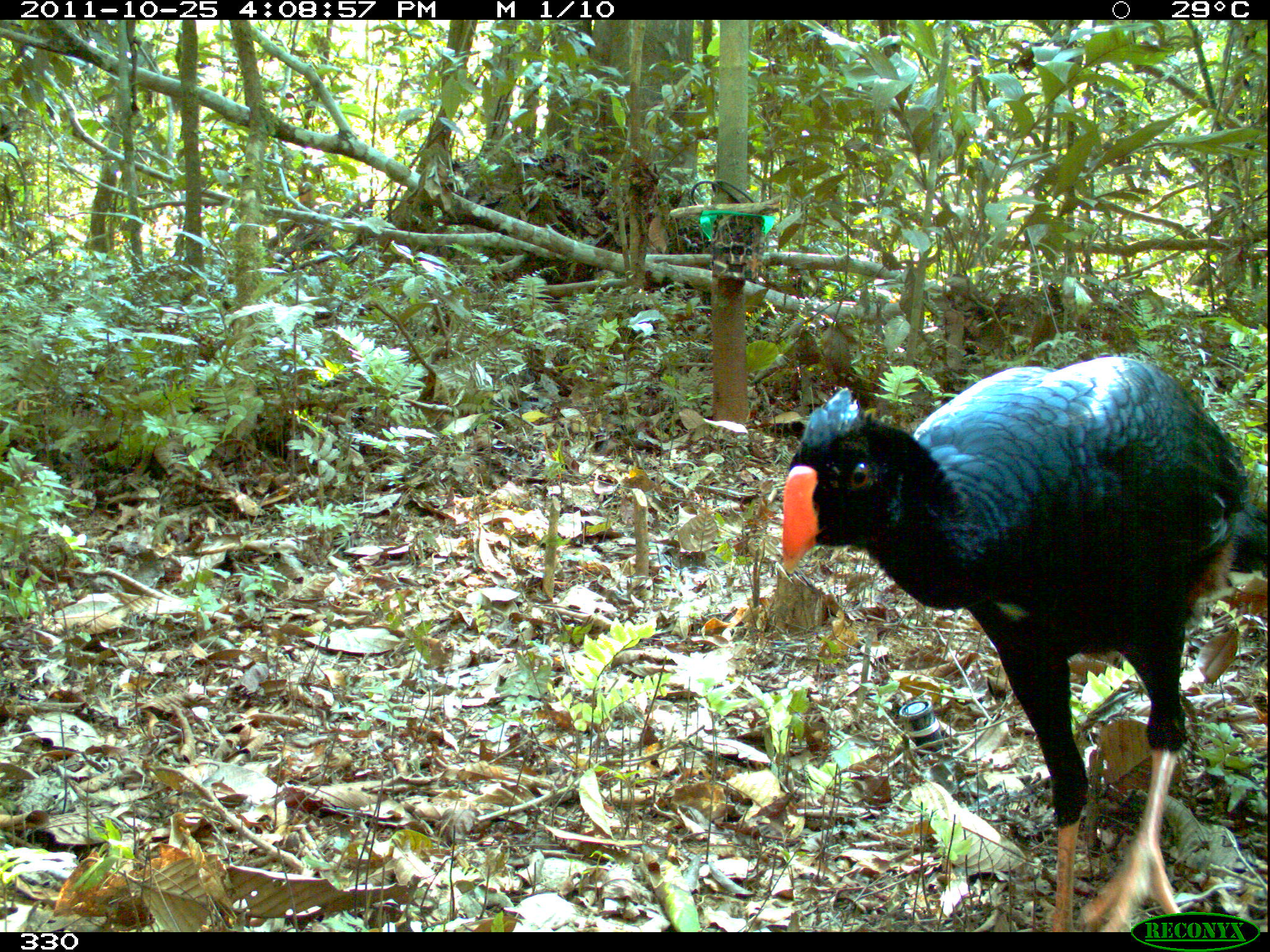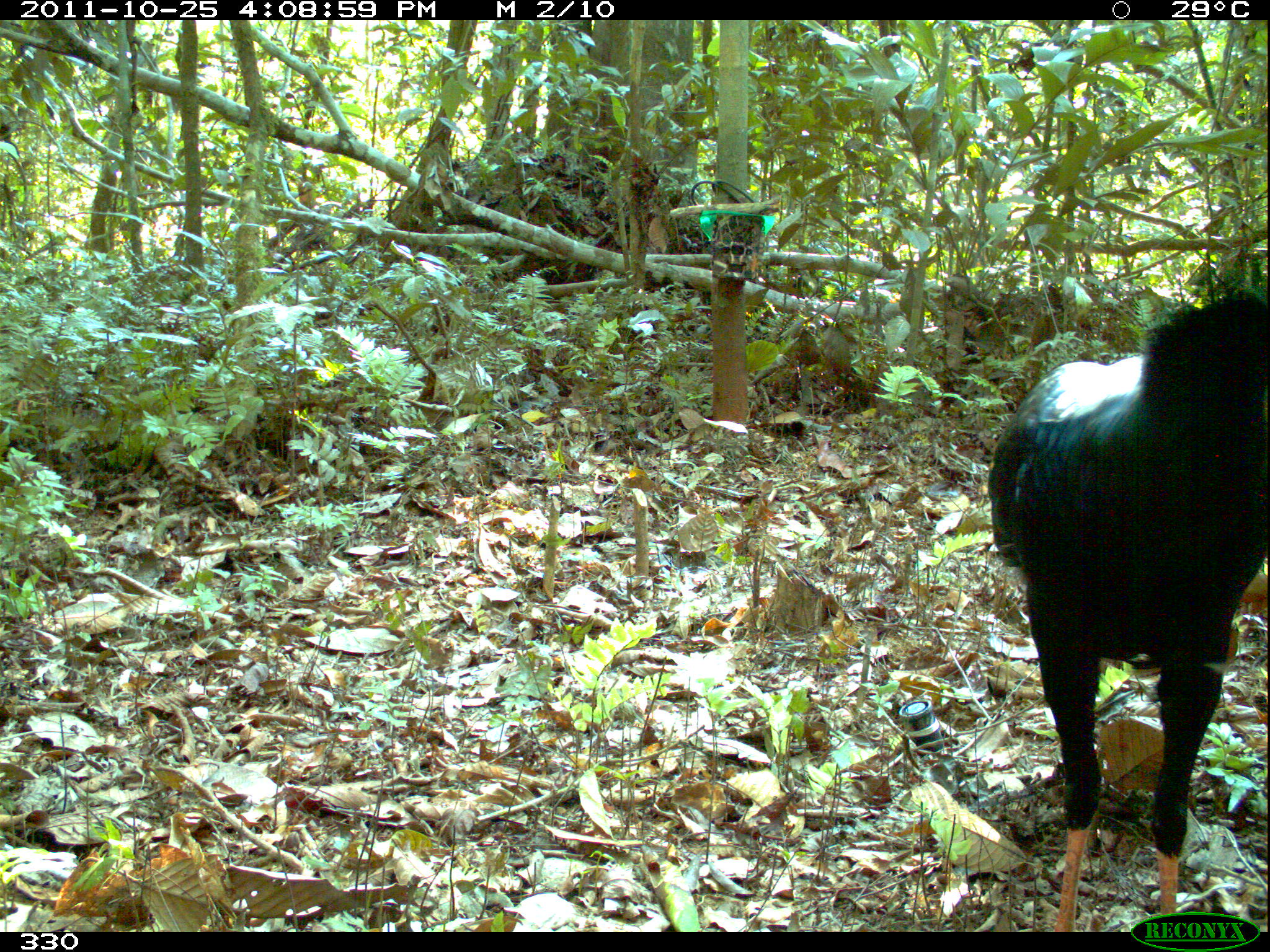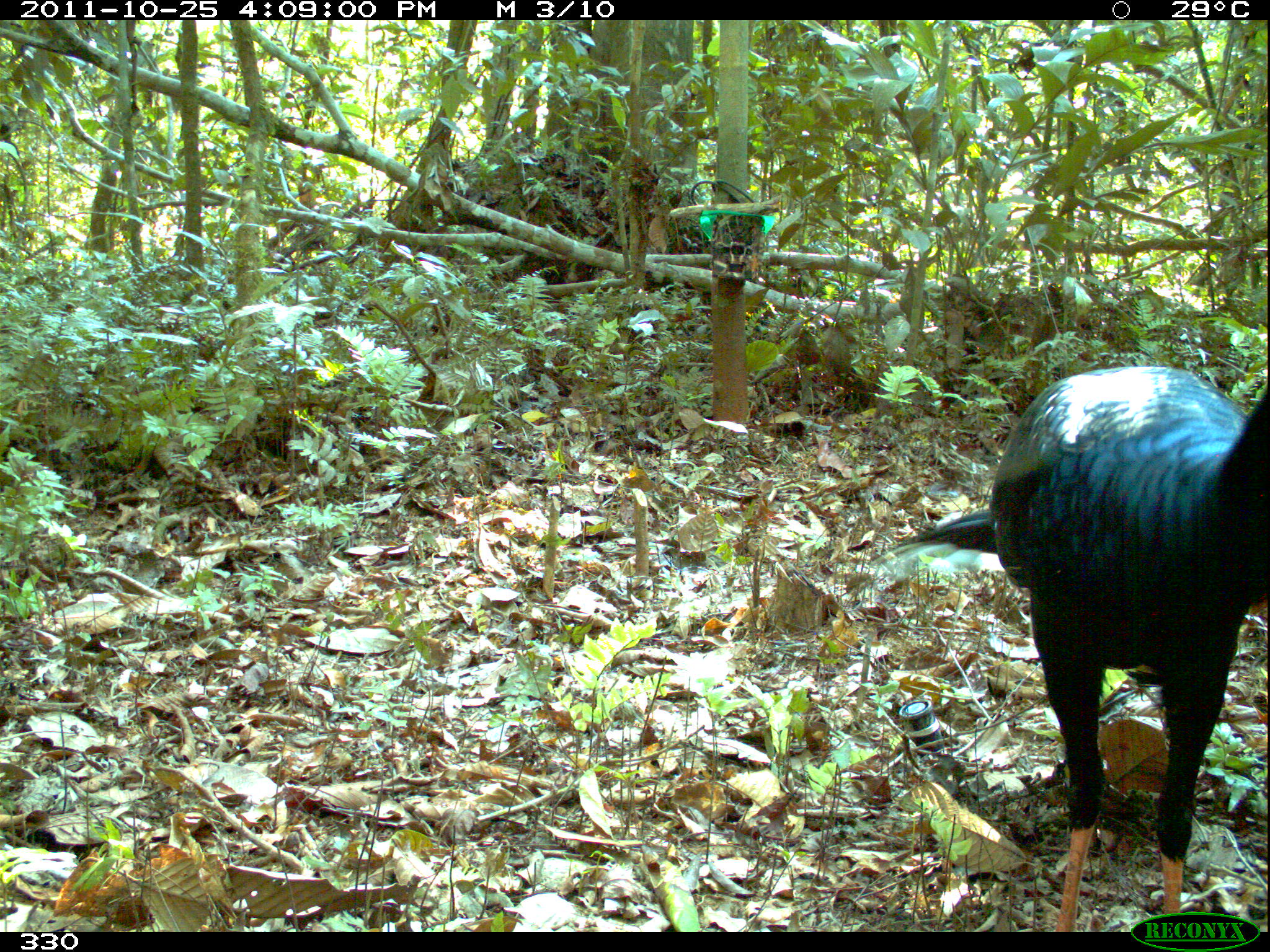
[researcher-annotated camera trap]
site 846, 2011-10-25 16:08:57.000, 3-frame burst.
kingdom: Animalia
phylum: Chordata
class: Aves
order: Galliformes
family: Cracidae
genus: Mitu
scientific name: Mitu tuberosum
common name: razor-billed curassow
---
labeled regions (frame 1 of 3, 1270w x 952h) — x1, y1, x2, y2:
mitu tuberosum: 782, 356, 1268, 933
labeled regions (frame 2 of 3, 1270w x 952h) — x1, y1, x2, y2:
mitu tuberosum: 988, 288, 1269, 930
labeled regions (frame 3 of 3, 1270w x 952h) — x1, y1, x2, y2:
mitu tuberosum: 867, 363, 1268, 933